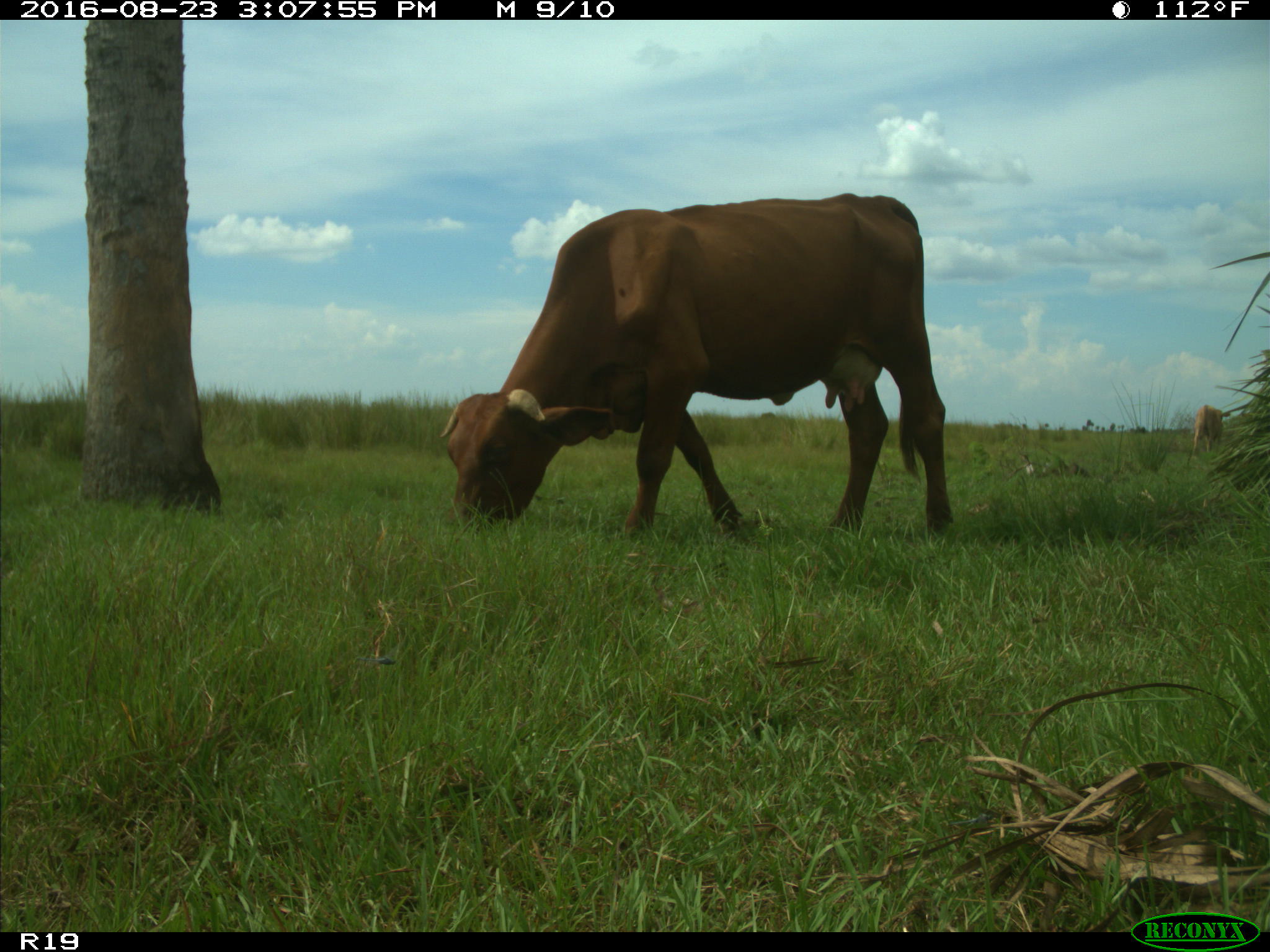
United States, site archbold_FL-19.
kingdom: Animalia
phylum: Chordata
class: Mammalia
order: Artiodactyla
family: Bovidae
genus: Bos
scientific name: Bos taurus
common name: domestic cow